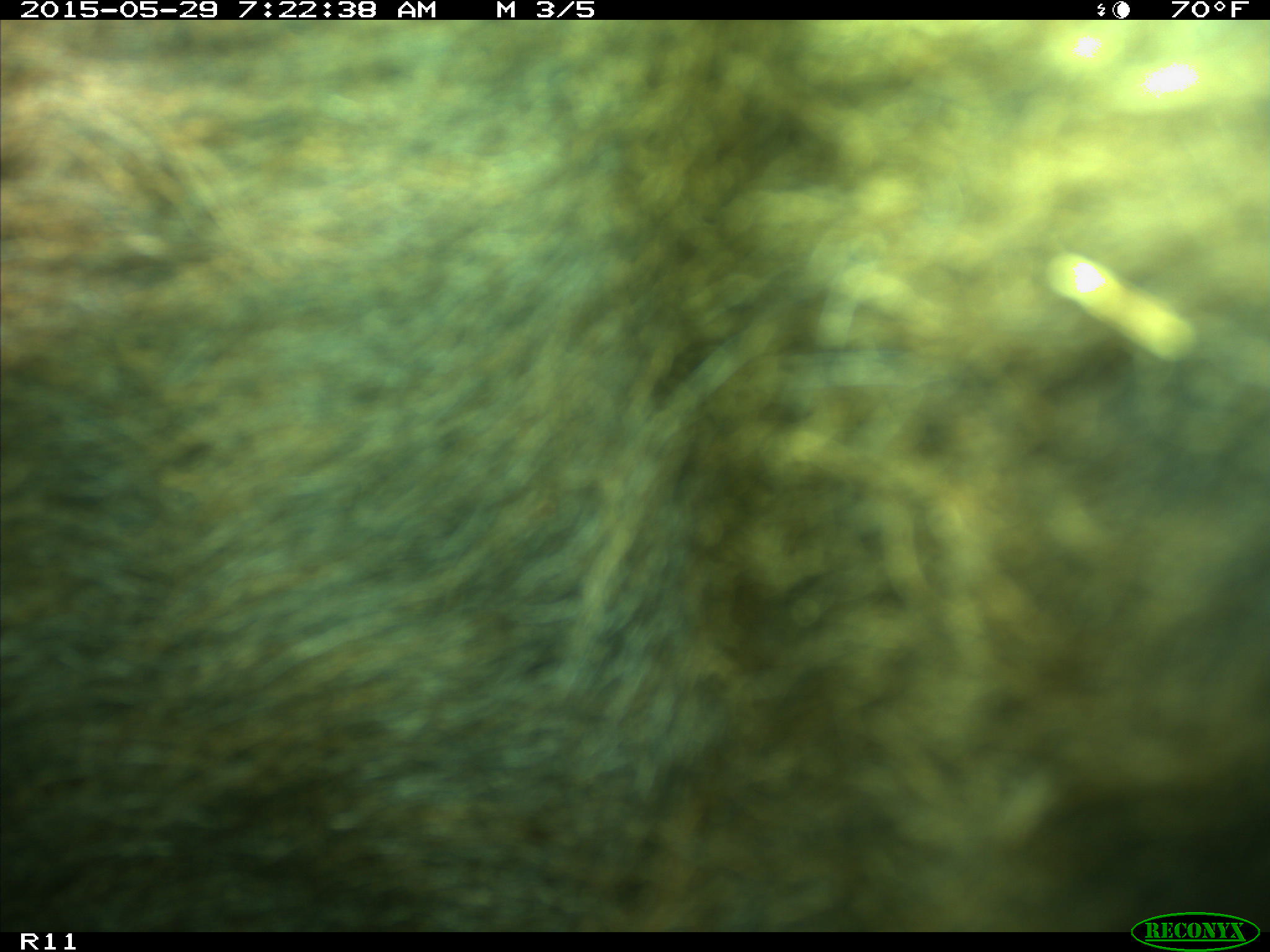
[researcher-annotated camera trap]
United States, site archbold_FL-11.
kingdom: Animalia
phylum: Chordata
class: Mammalia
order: Artiodactyla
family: Bovidae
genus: Bos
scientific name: Bos taurus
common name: domestic cow